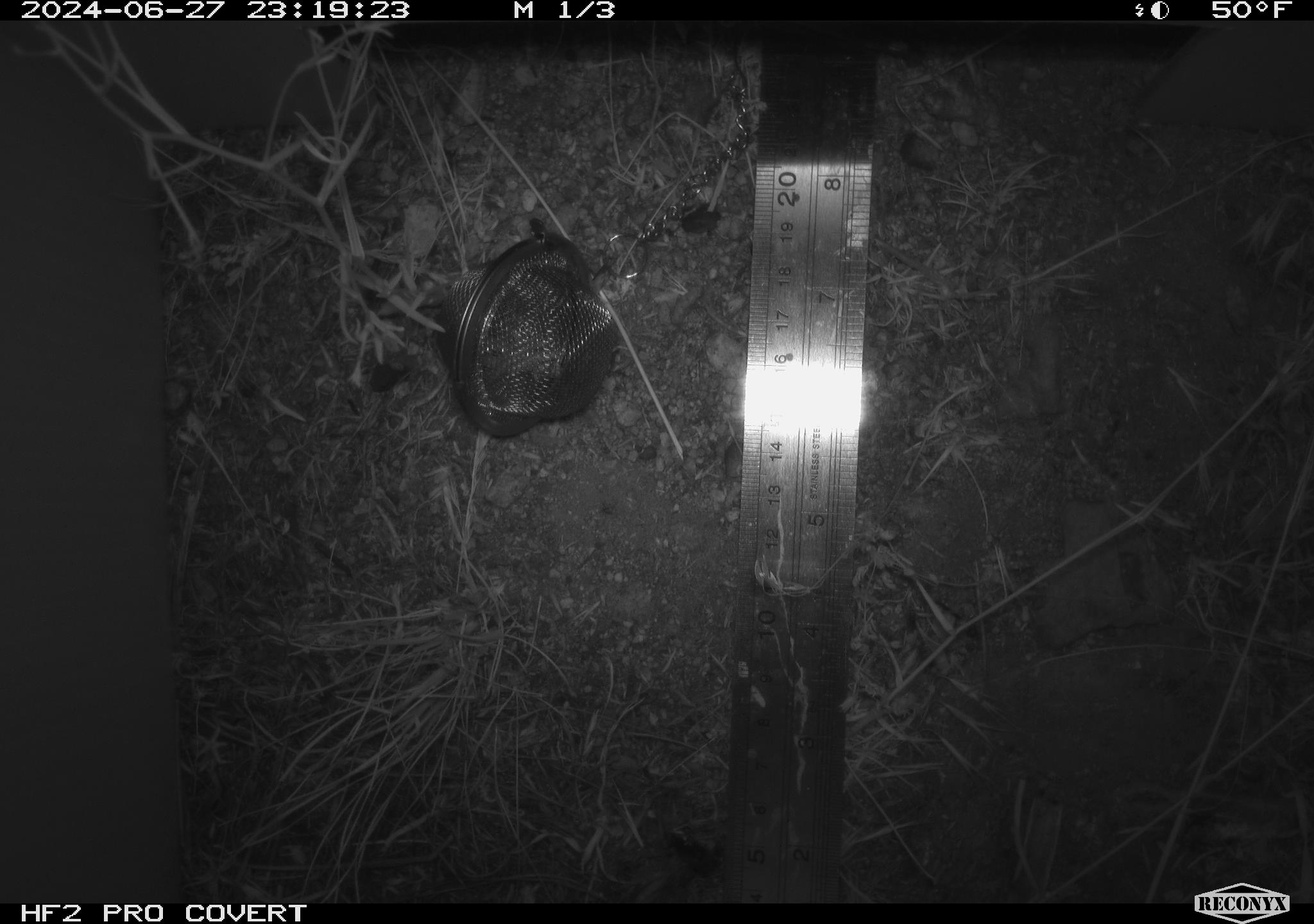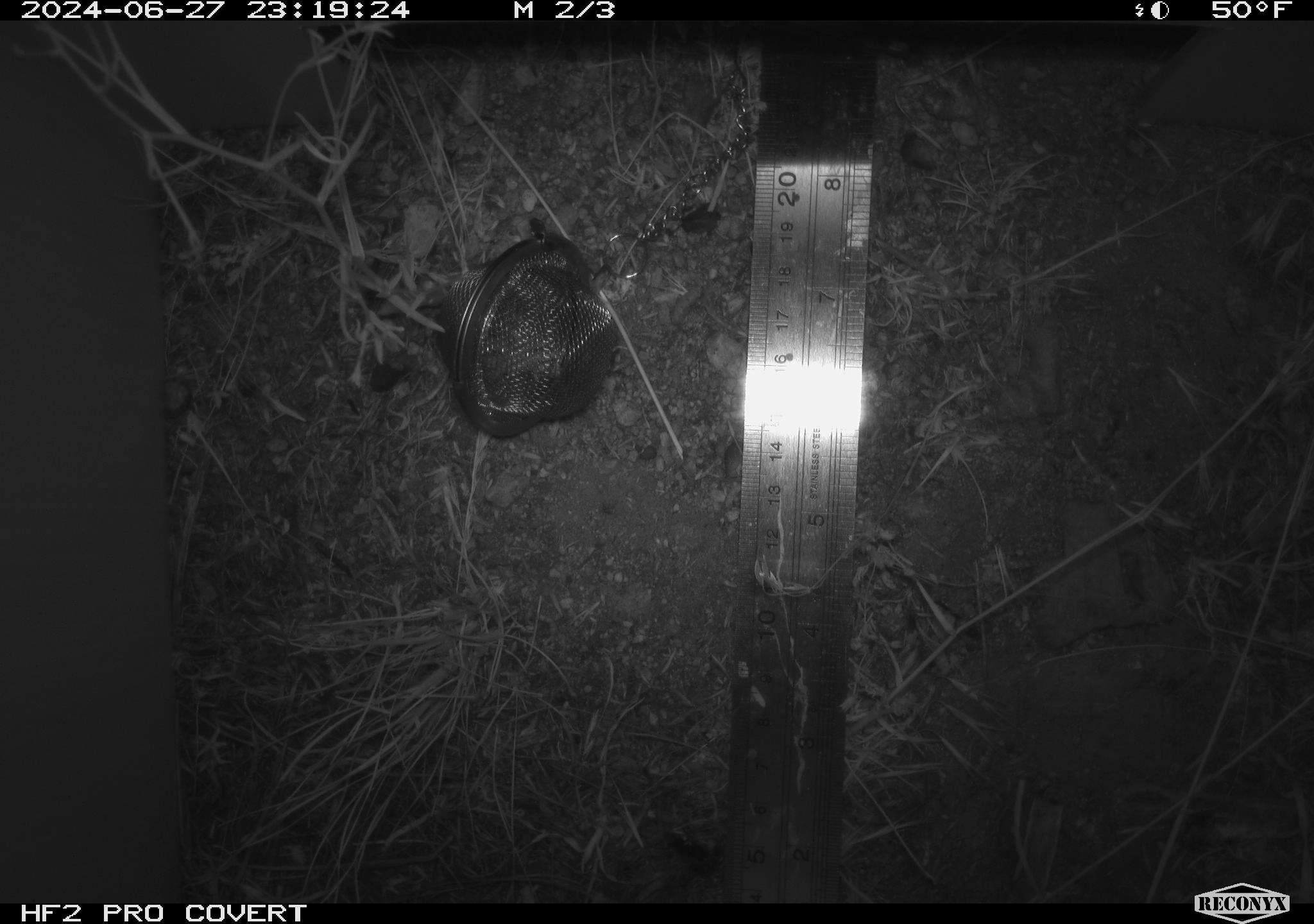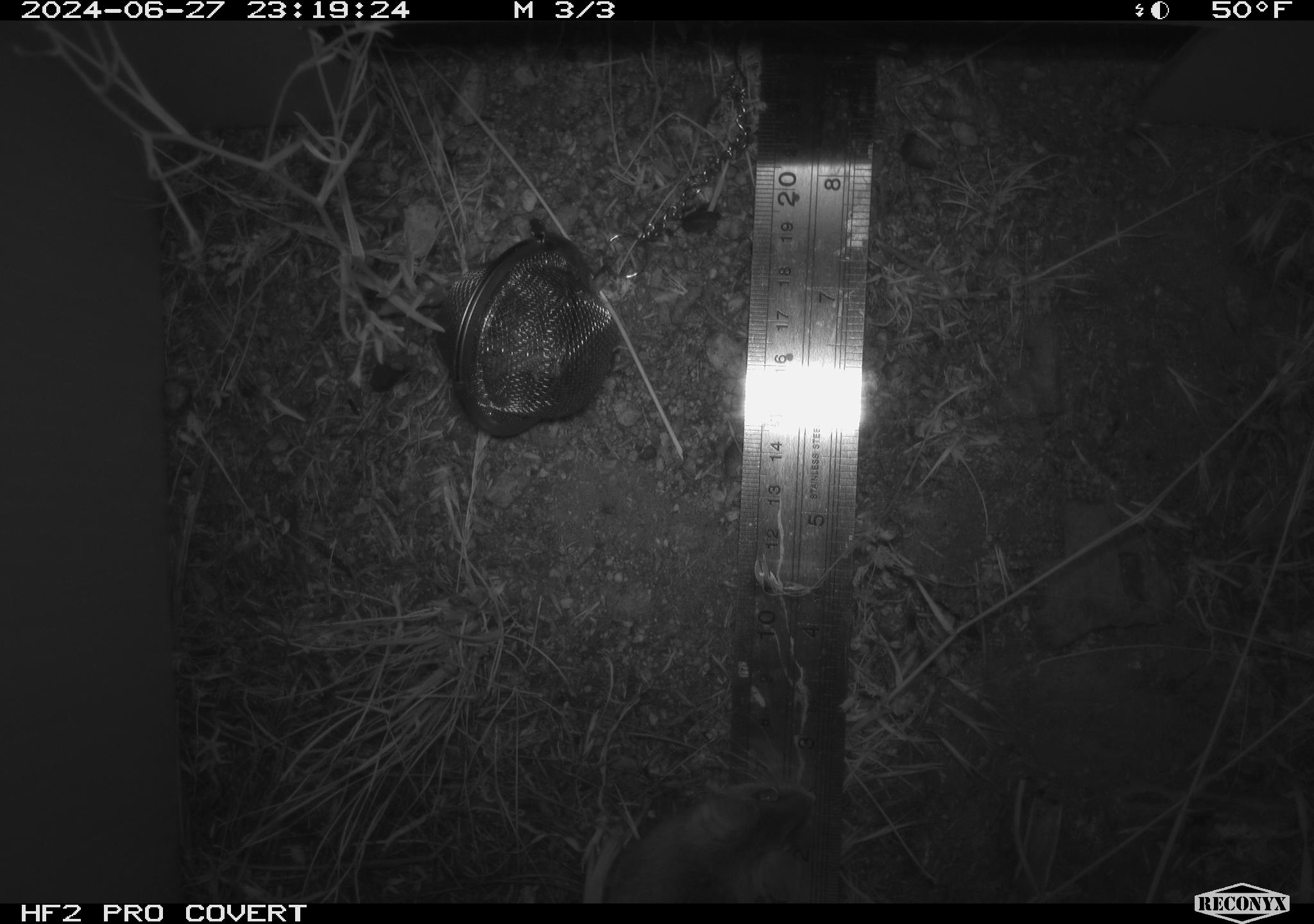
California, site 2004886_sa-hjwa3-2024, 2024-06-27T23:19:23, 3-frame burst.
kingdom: Animalia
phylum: Chordata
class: Mammalia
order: Rodentia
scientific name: Rodentia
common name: rodent